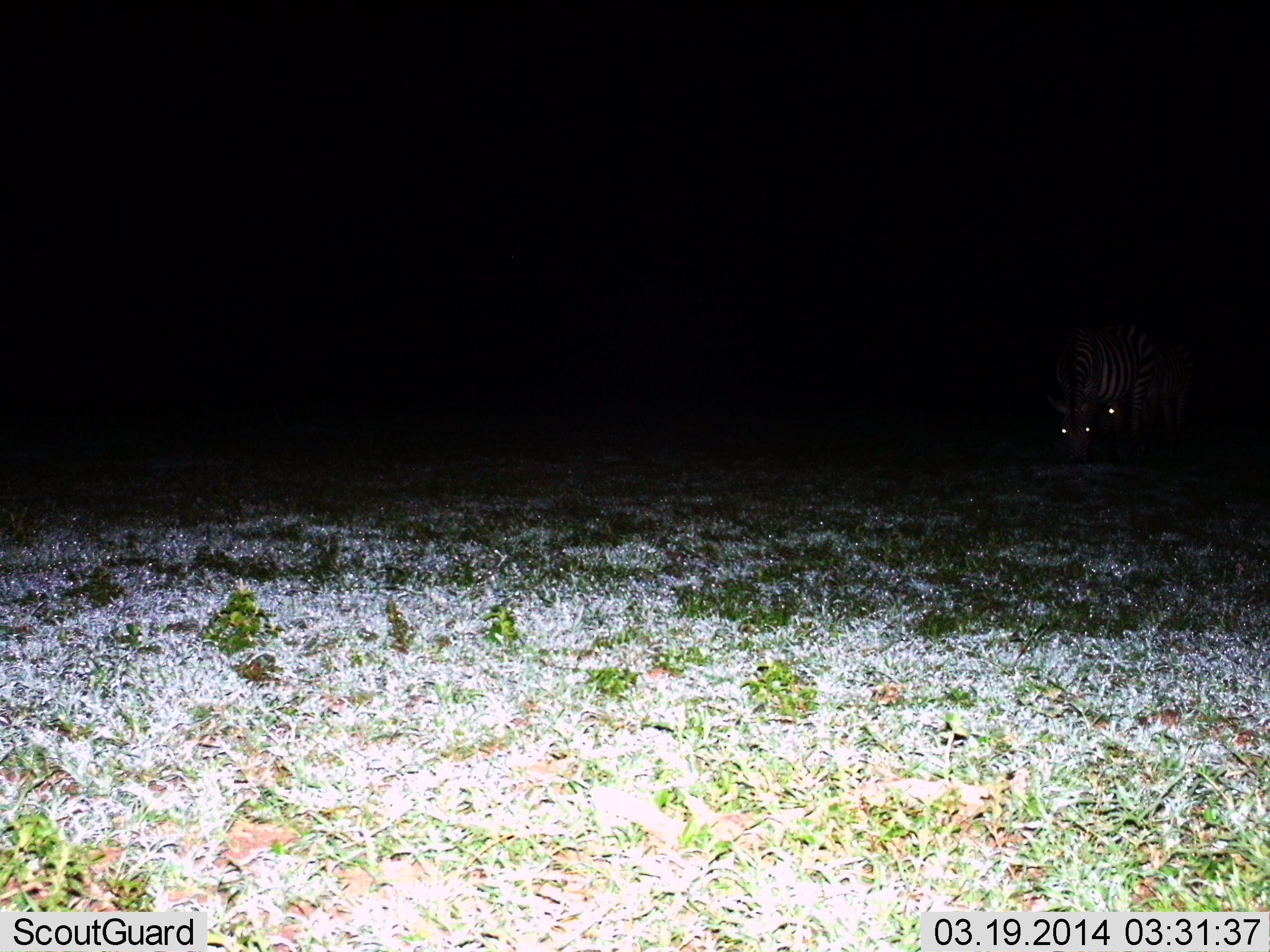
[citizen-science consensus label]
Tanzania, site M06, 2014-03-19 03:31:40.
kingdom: Animalia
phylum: Chordata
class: Mammalia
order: Perissodactyla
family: Equidae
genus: Equus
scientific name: Equus quagga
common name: plains zebra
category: zebra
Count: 2.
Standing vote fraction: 70%.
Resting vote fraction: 10%.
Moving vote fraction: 10%.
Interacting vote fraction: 10%.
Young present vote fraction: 0%.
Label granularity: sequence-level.